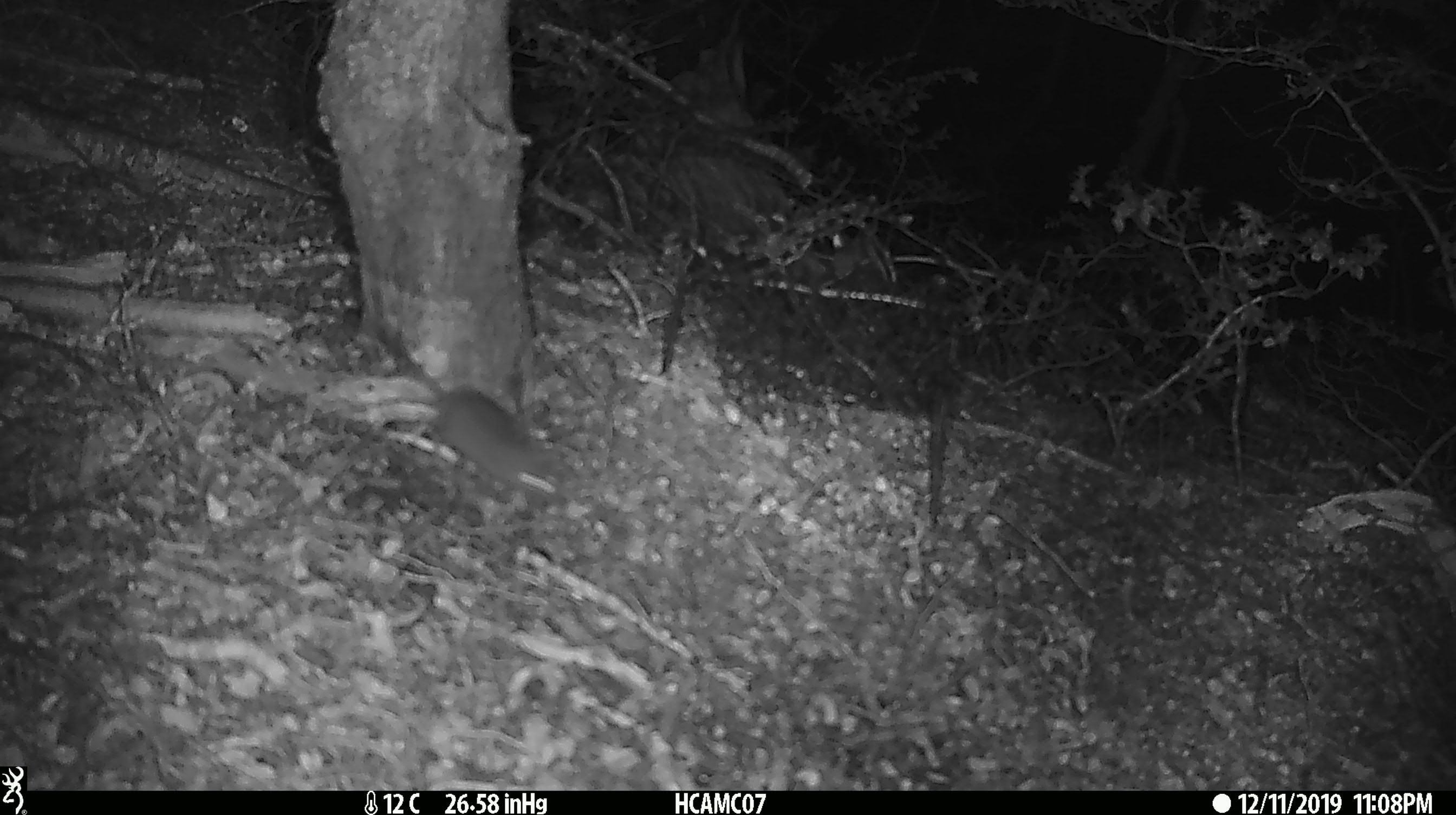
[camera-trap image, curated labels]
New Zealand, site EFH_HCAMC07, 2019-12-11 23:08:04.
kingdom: Animalia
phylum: Chordata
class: Mammalia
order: Rodentia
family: Muridae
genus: Mus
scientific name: Mus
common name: mouse